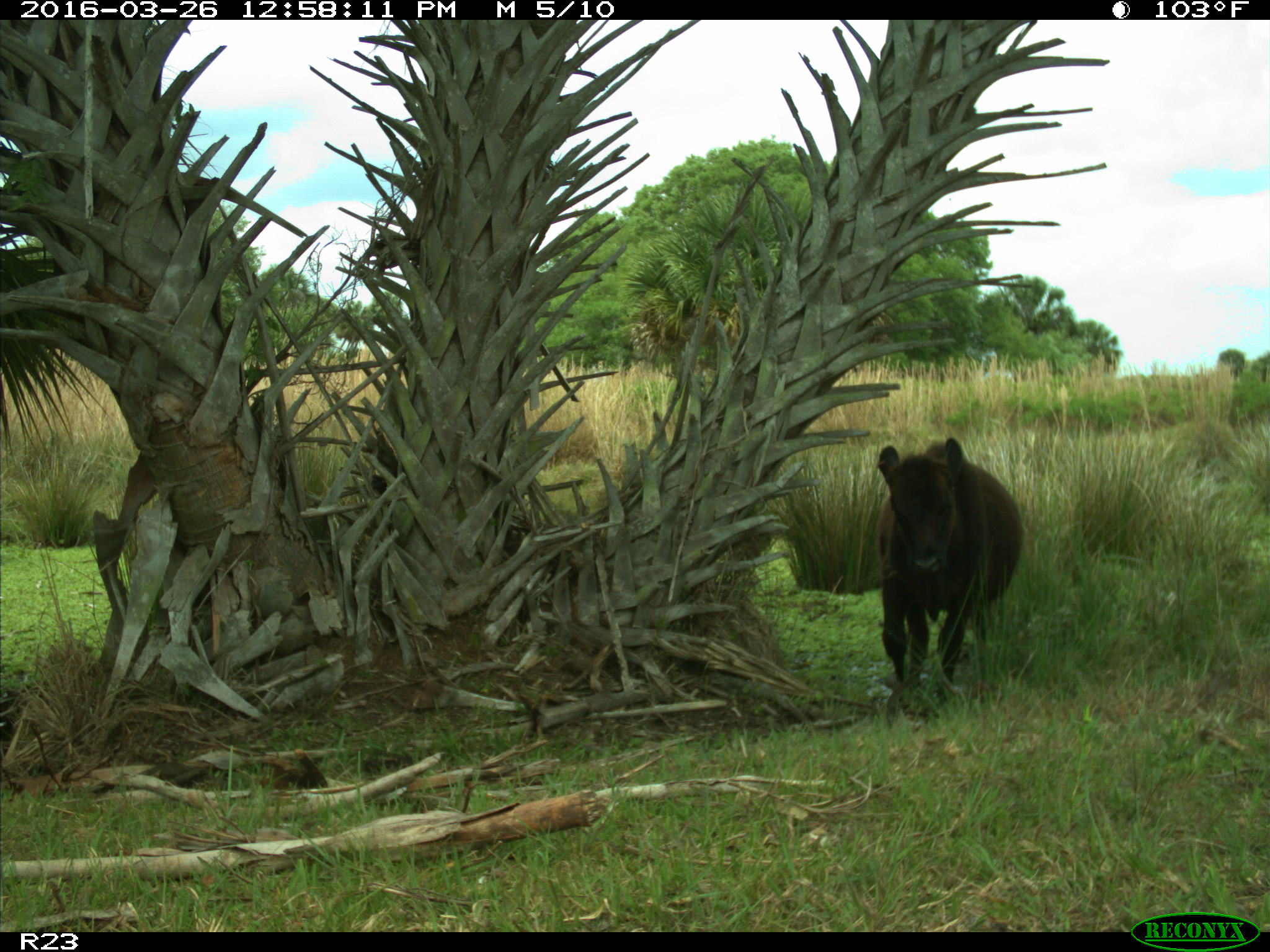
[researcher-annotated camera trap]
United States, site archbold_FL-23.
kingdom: Animalia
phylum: Chordata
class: Mammalia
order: Artiodactyla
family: Bovidae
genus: Bos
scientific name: Bos taurus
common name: domestic cow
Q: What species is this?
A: Bos taurus (domestic cow).